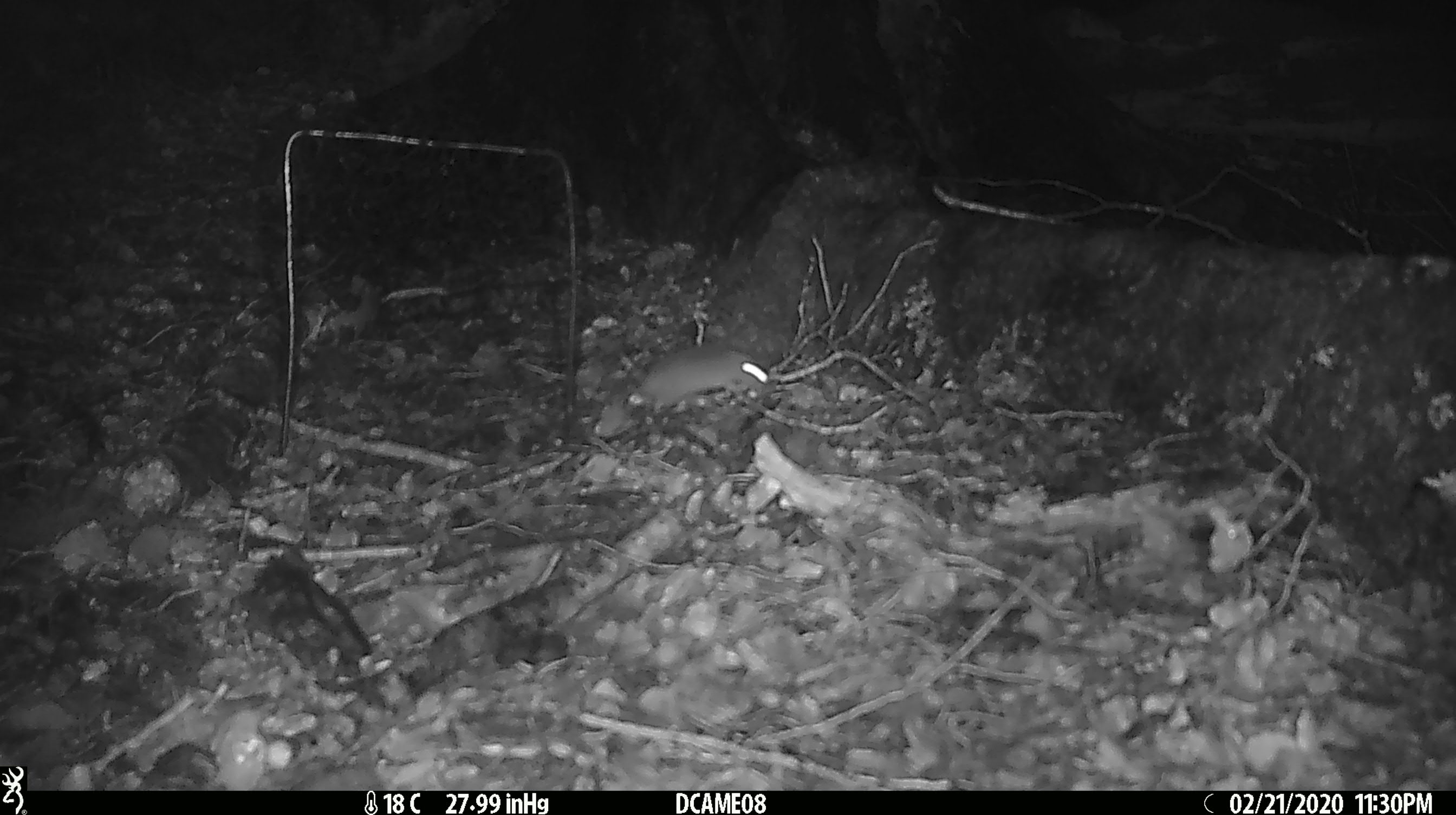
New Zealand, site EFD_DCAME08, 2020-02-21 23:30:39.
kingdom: Animalia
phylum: Chordata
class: Mammalia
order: Rodentia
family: Muridae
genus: Mus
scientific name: Mus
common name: mouse